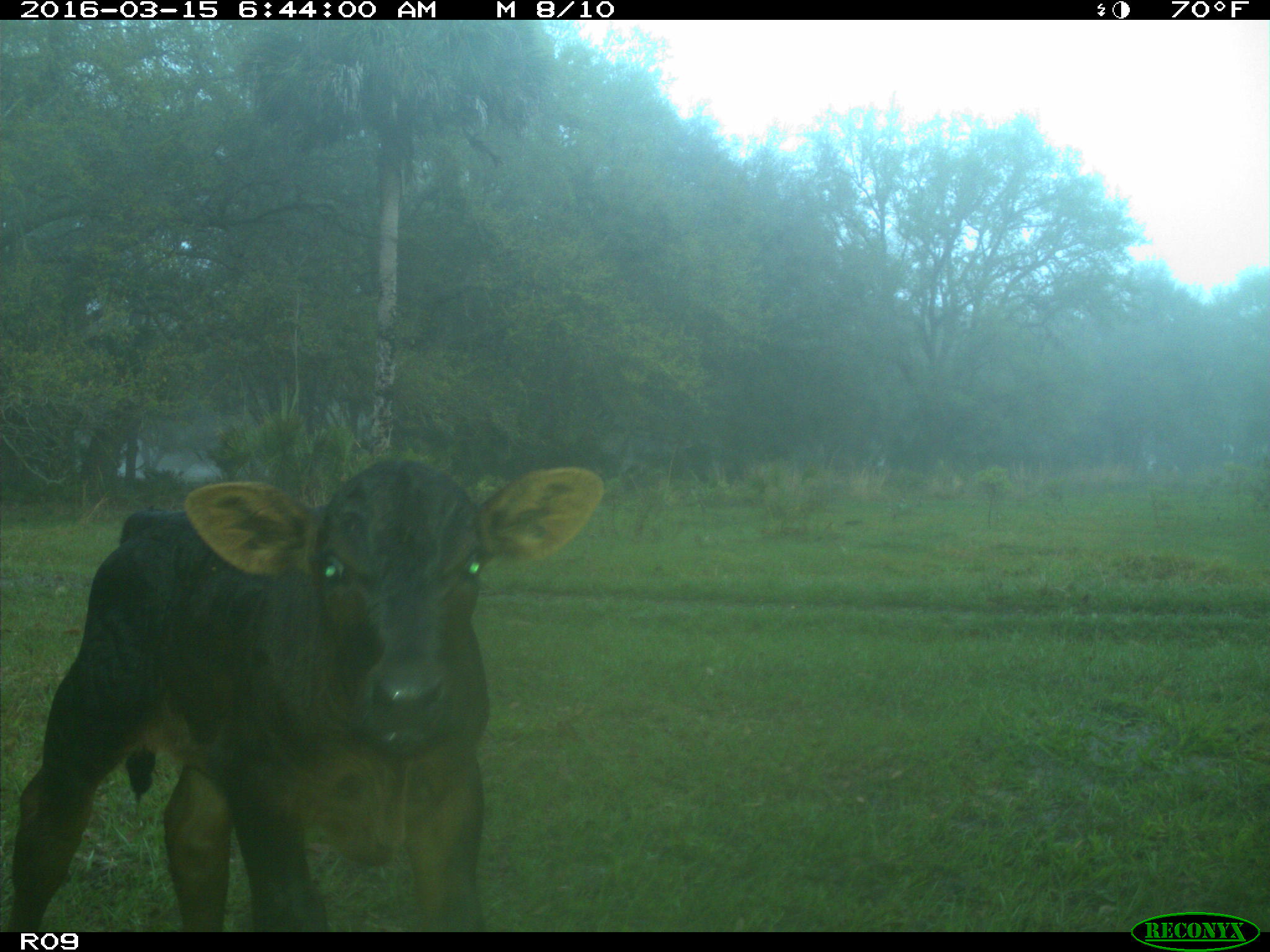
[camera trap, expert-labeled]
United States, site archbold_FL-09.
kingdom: Animalia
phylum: Chordata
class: Mammalia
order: Artiodactyla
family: Bovidae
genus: Bos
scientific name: Bos taurus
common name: domestic cow